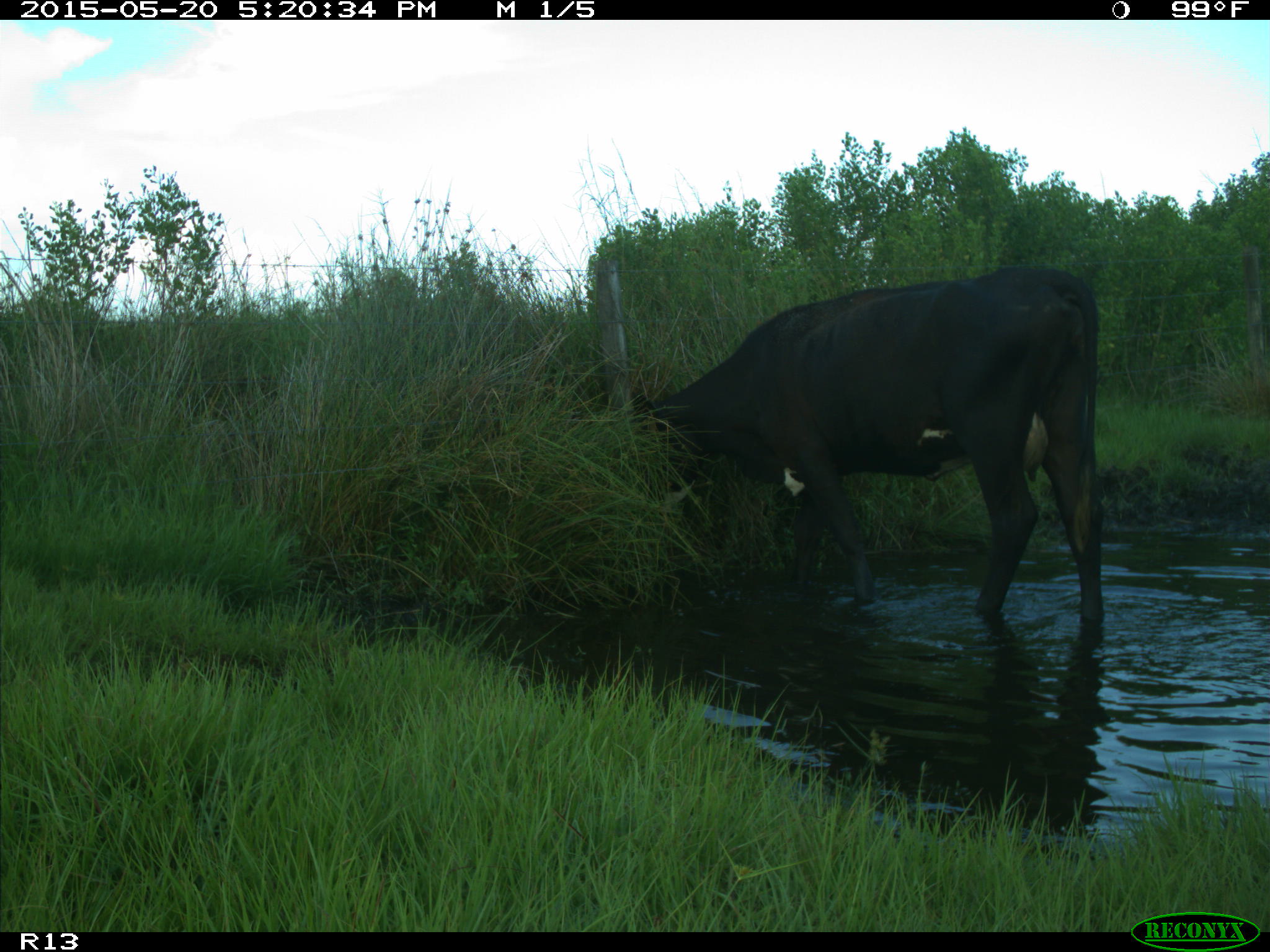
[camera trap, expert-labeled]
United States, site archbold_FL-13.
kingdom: Animalia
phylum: Chordata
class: Mammalia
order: Artiodactyla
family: Bovidae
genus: Bos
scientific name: Bos taurus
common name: domestic cow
Bos taurus (domestic cow).